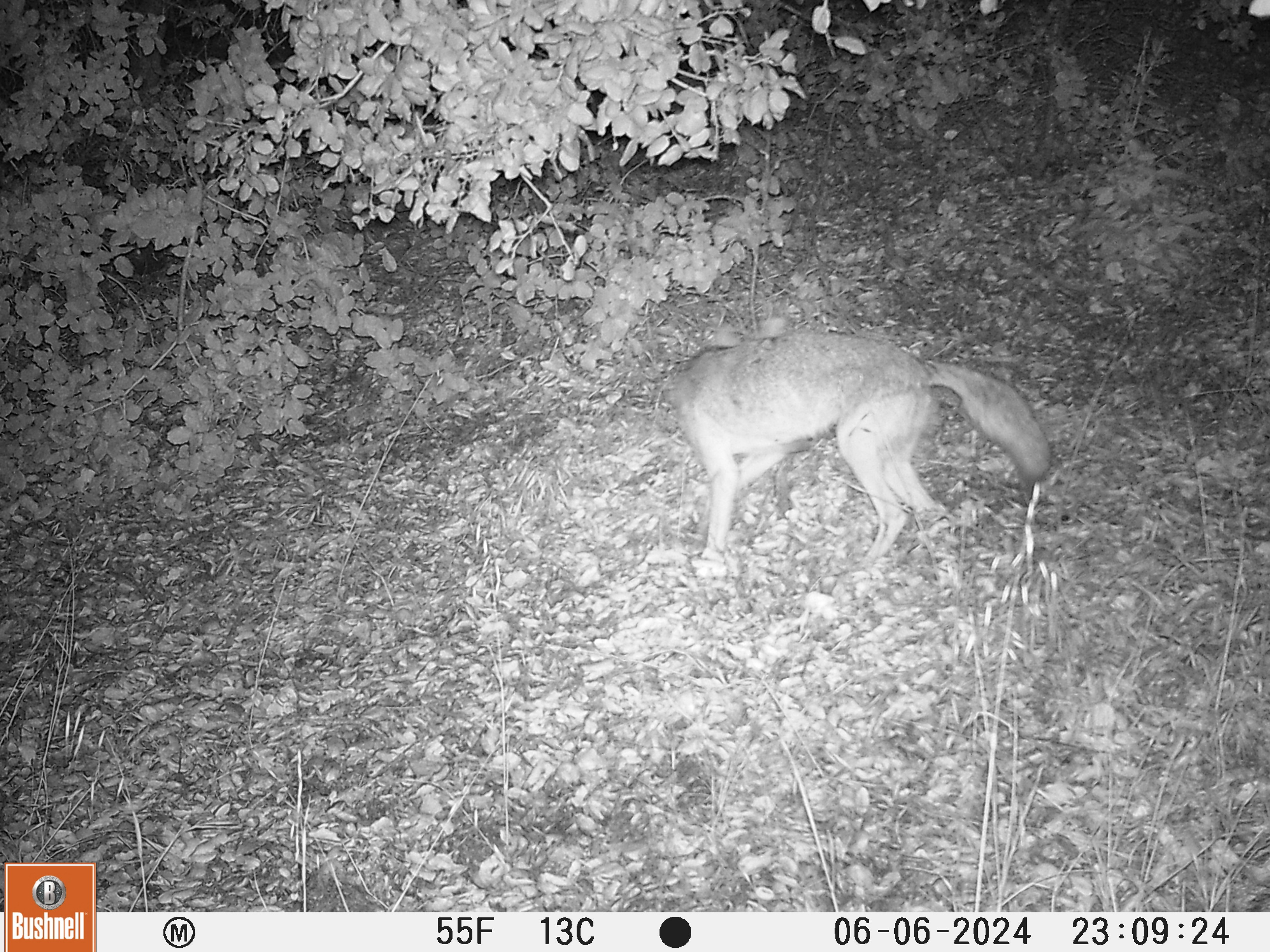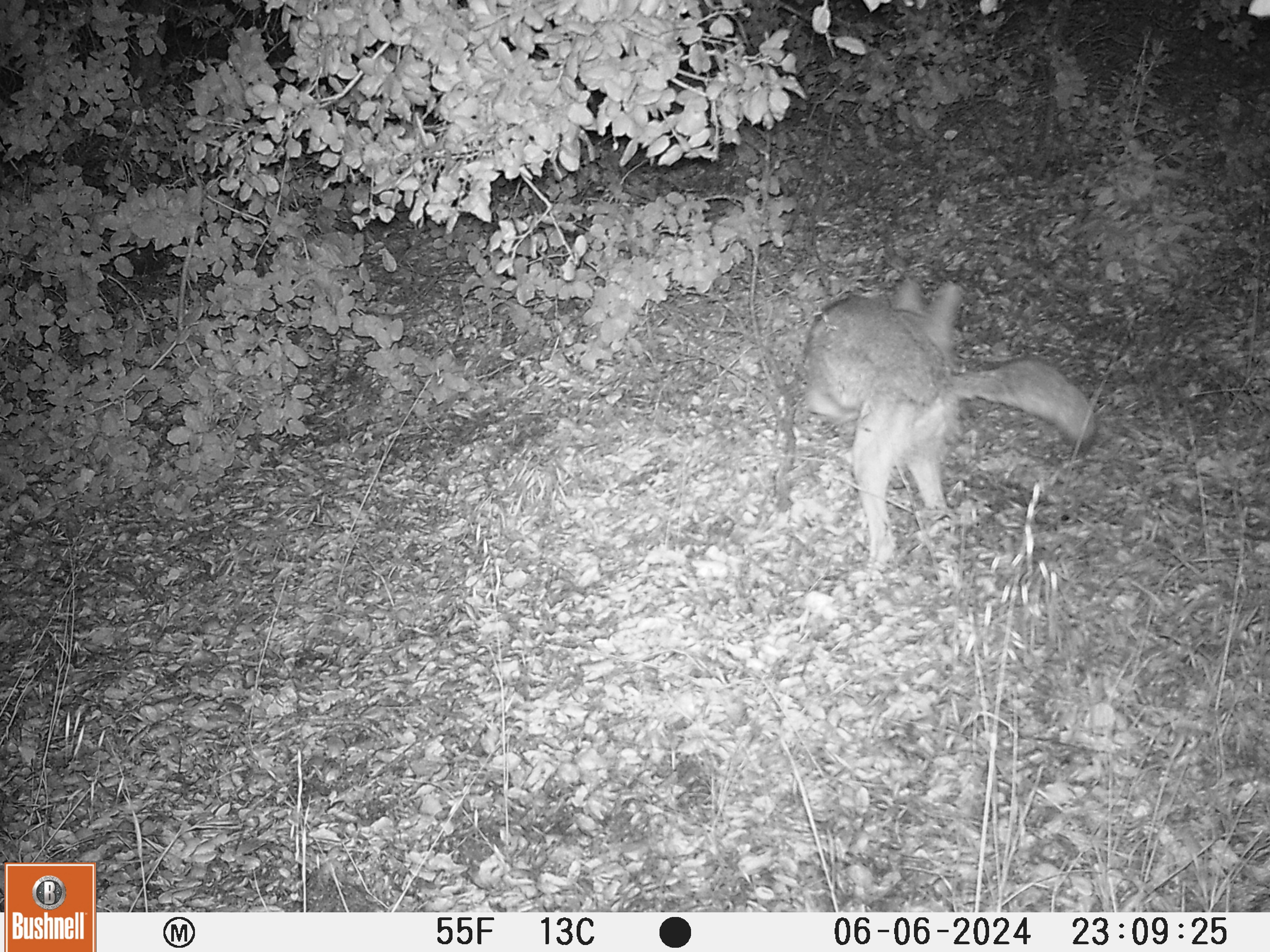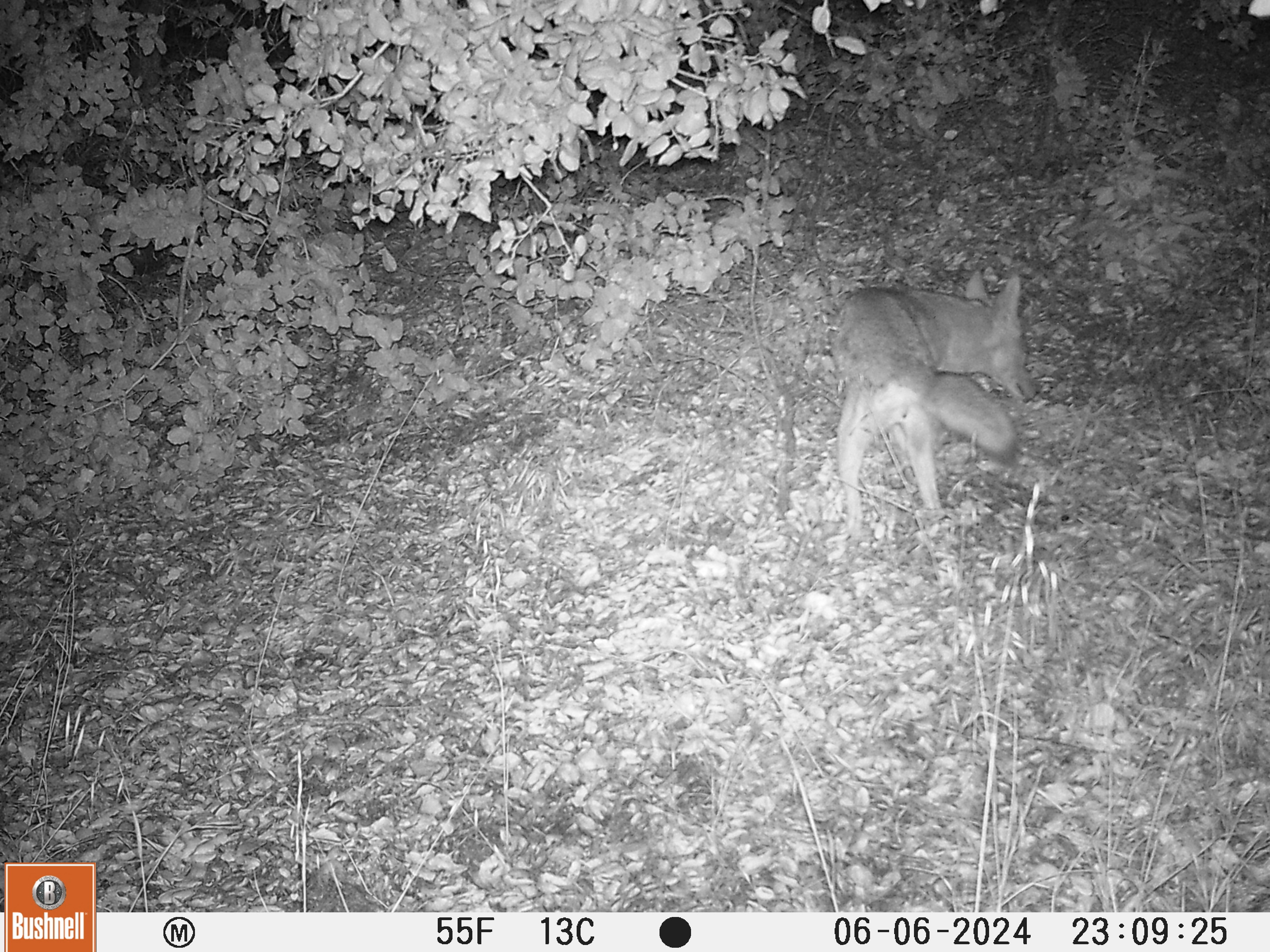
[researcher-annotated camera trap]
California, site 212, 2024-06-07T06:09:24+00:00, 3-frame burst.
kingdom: Animalia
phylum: Chordata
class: Mammalia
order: Carnivora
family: Canidae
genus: Canis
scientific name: Canis latrans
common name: coyote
Coyote (Canis latrans).